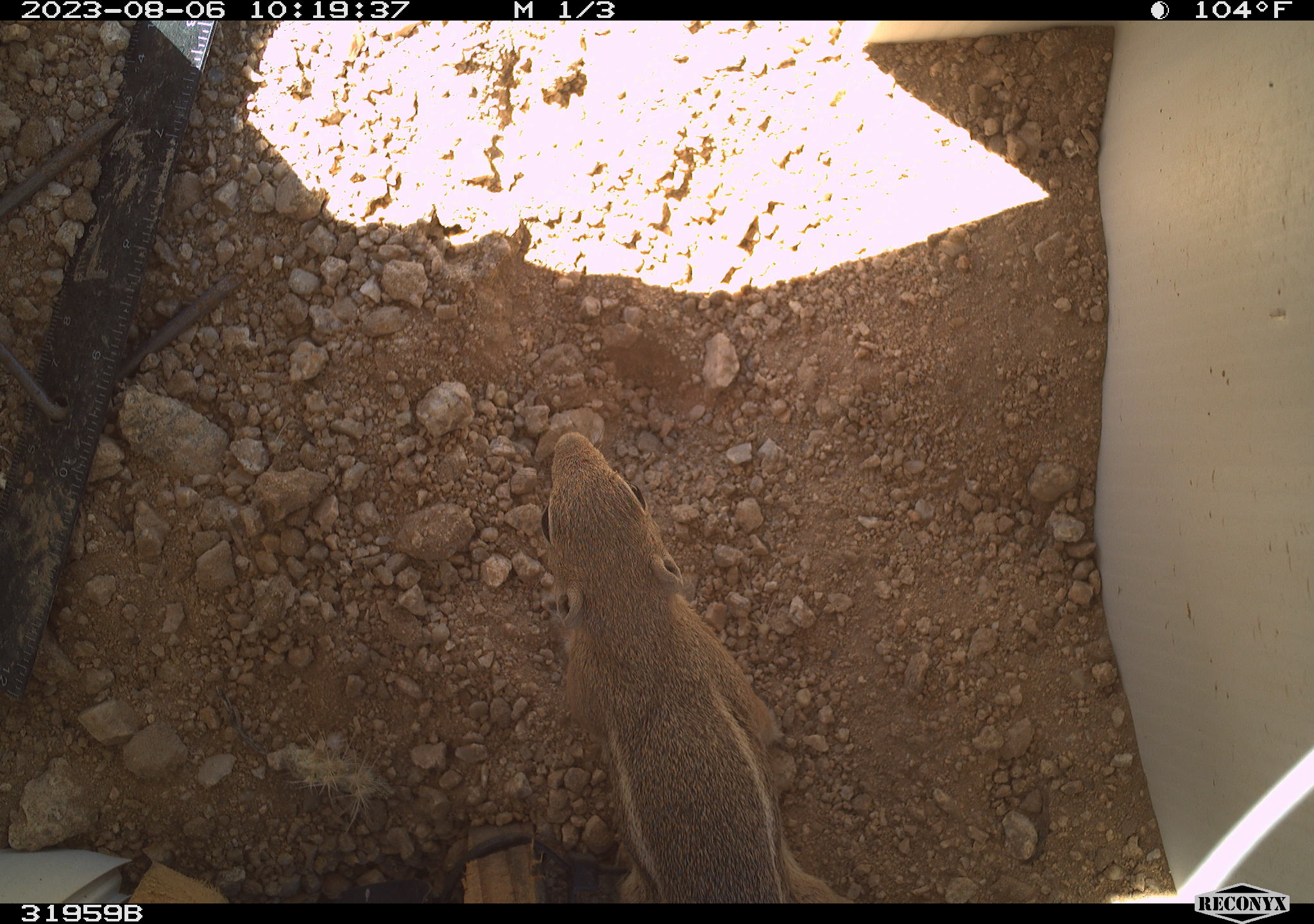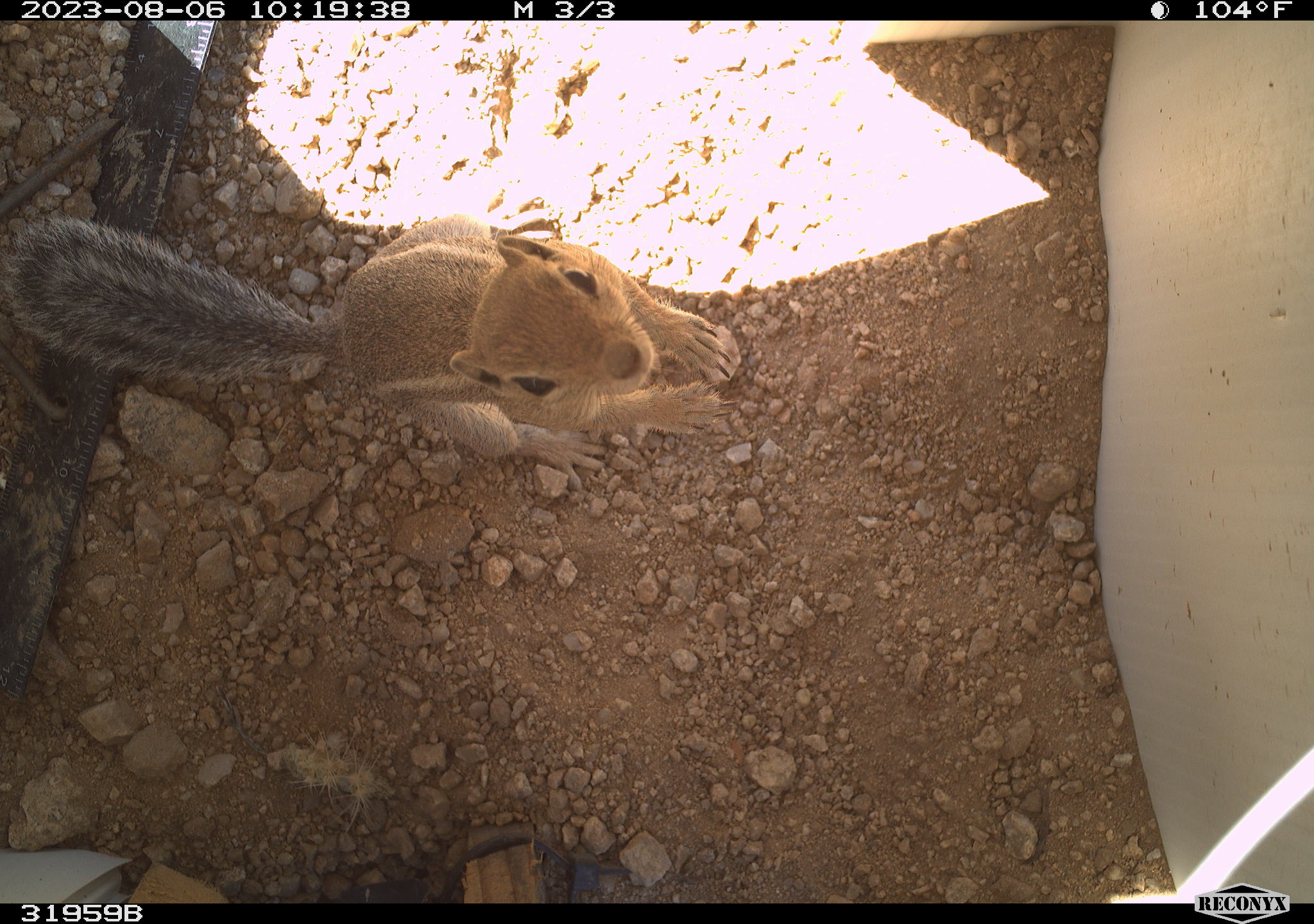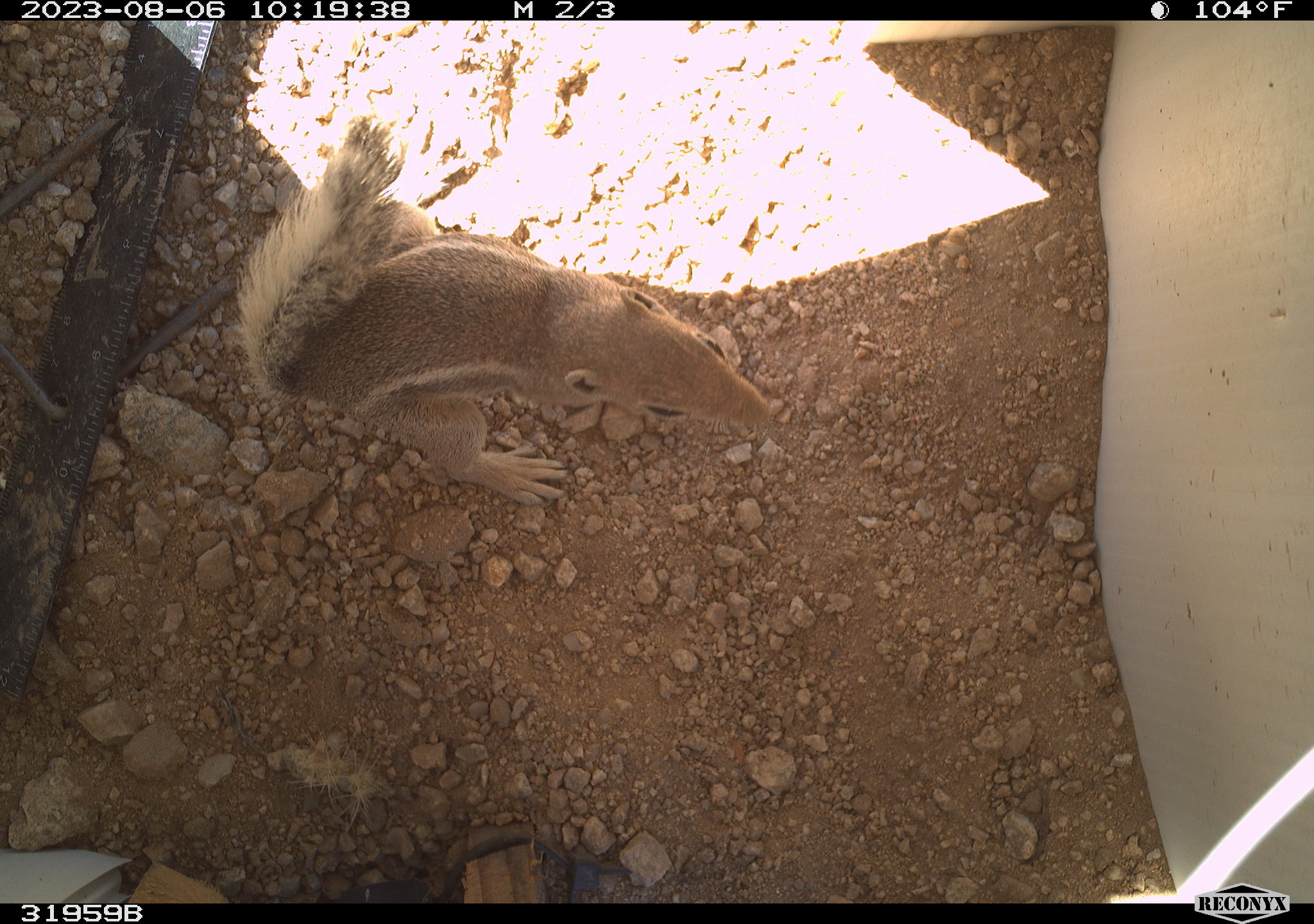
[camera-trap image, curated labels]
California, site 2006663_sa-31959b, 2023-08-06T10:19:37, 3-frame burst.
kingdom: Animalia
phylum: Chordata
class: Mammalia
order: Rodentia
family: Sciuridae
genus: Ammospermophilus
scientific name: Ammospermophilus leucurus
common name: white-tailed antelope squirrel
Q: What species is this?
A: White-tailed antelope squirrel (Ammospermophilus leucurus).